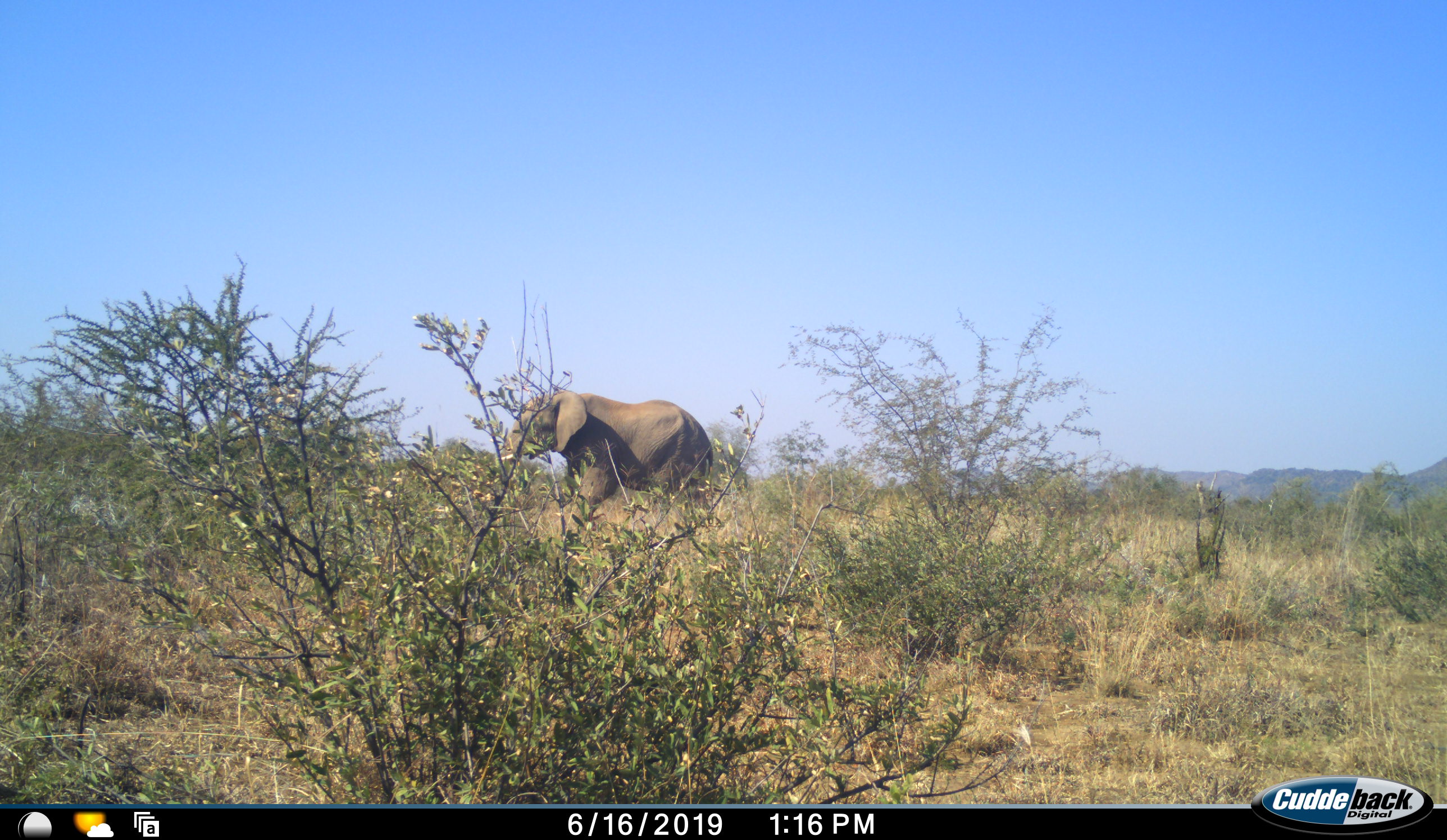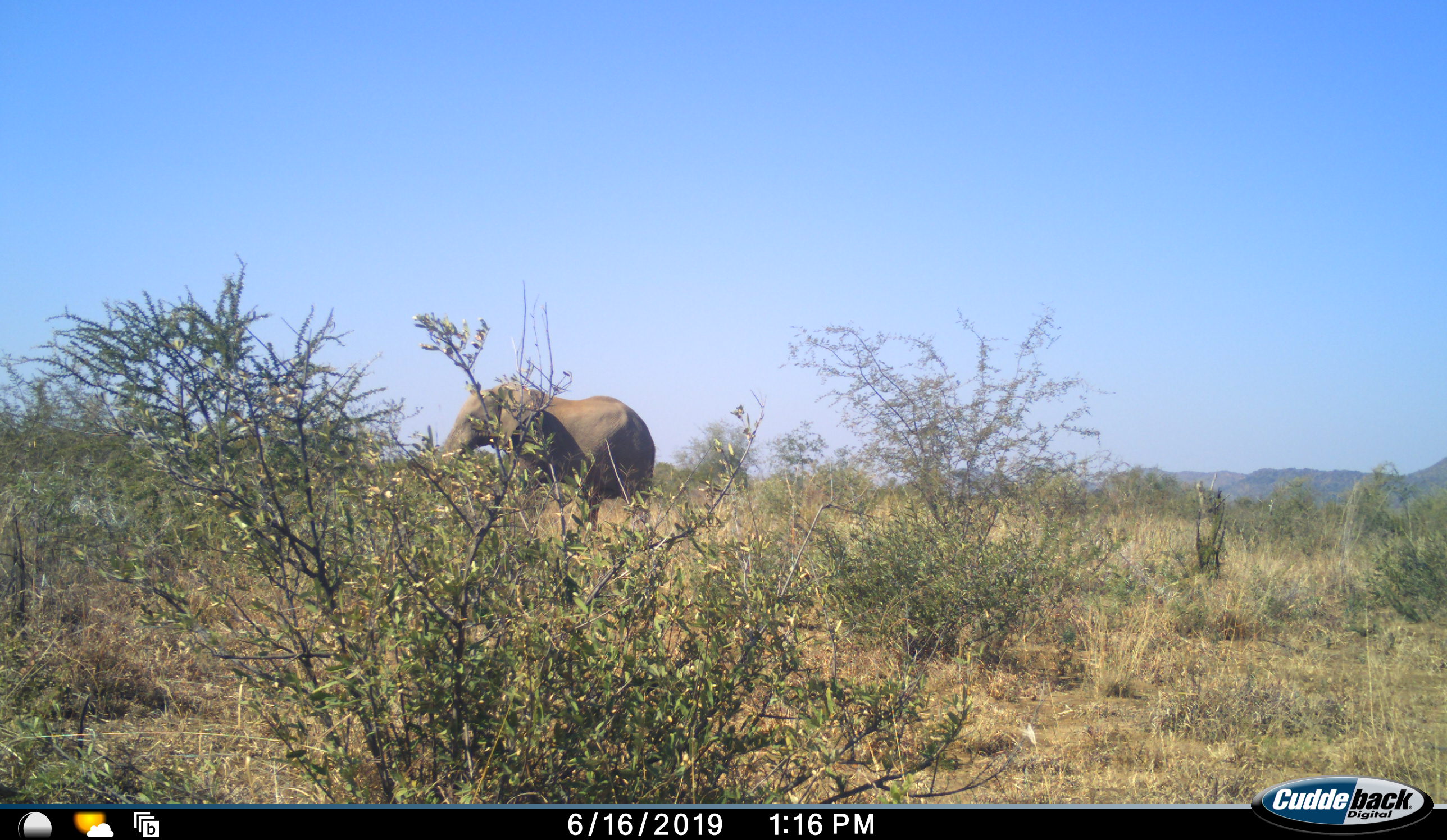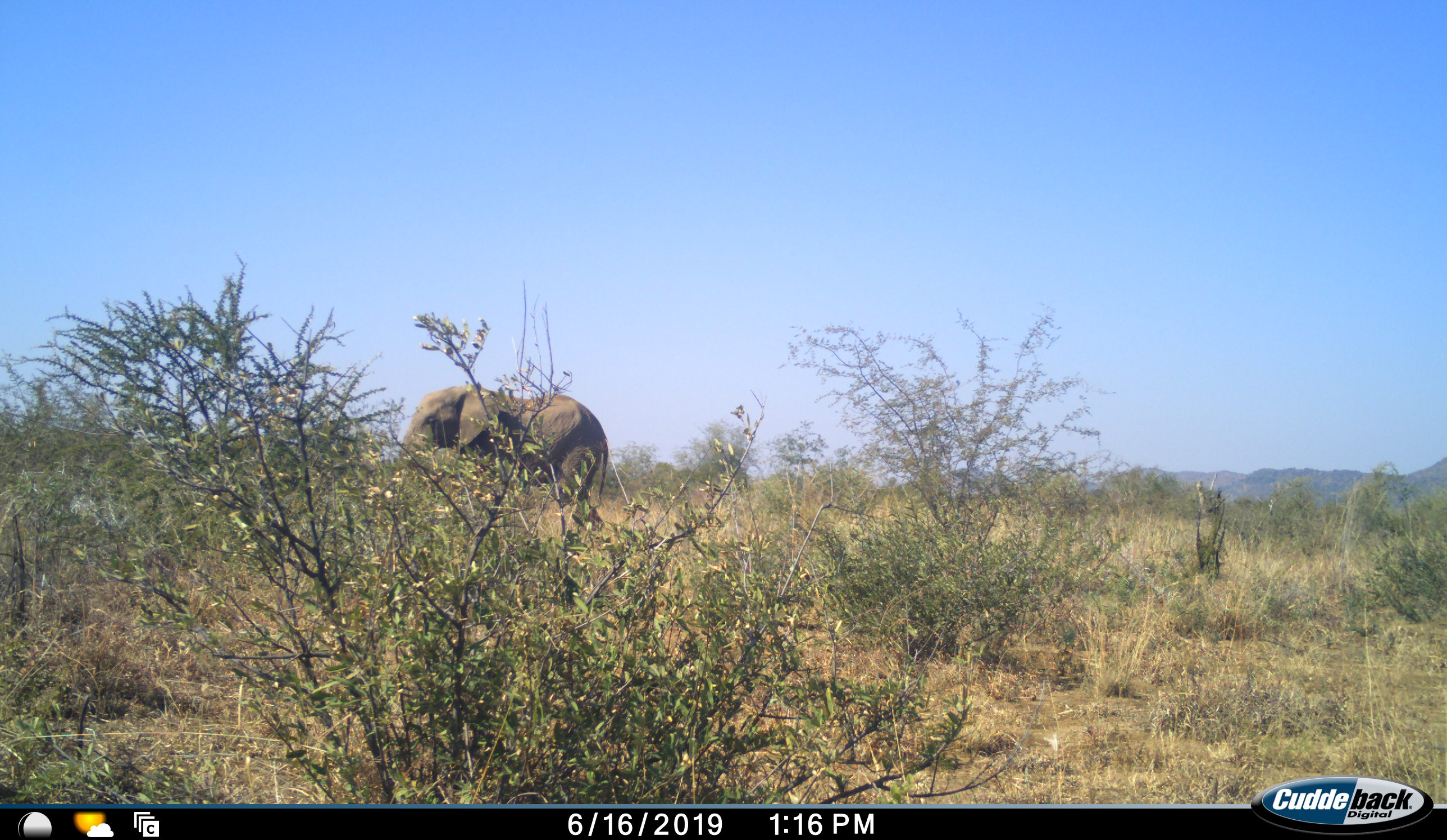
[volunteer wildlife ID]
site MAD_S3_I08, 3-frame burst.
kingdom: Animalia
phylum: Chordata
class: Mammalia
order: Proboscidea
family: Elephantidae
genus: Loxodonta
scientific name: Loxodonta africana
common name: african bush elephant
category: elephant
Elephant (african bush elephant) (Loxodonta africana), count 1. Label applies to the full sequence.